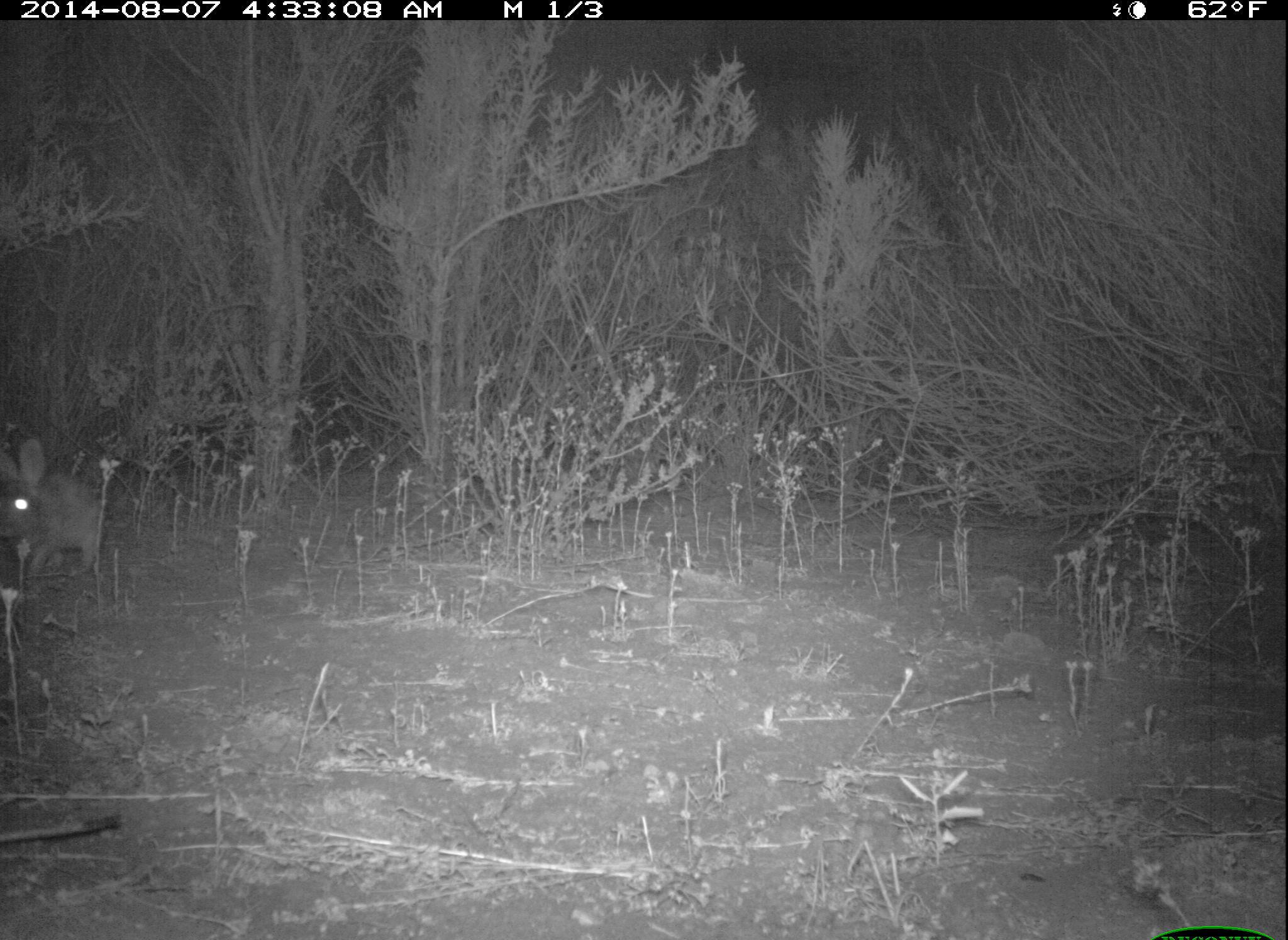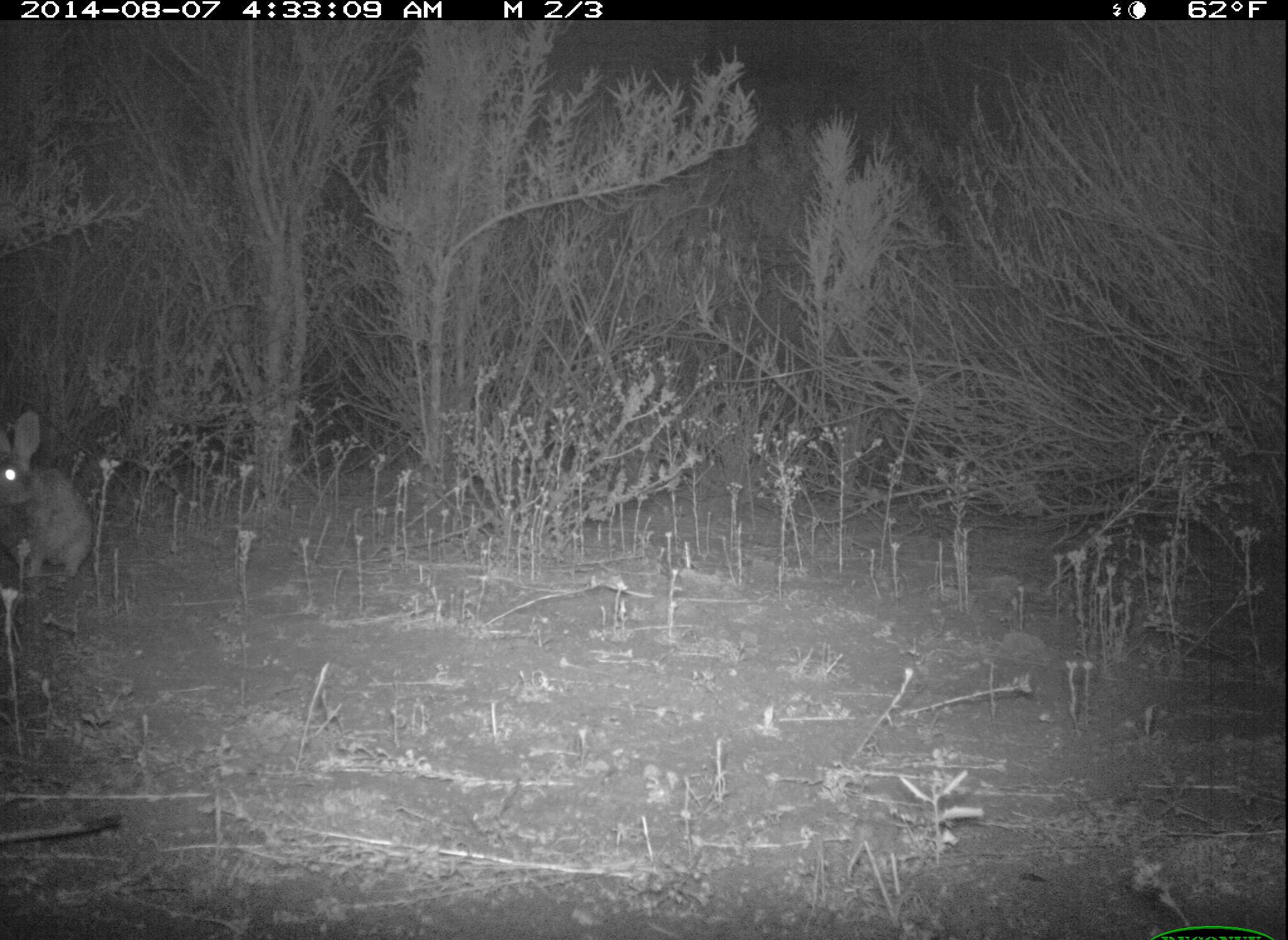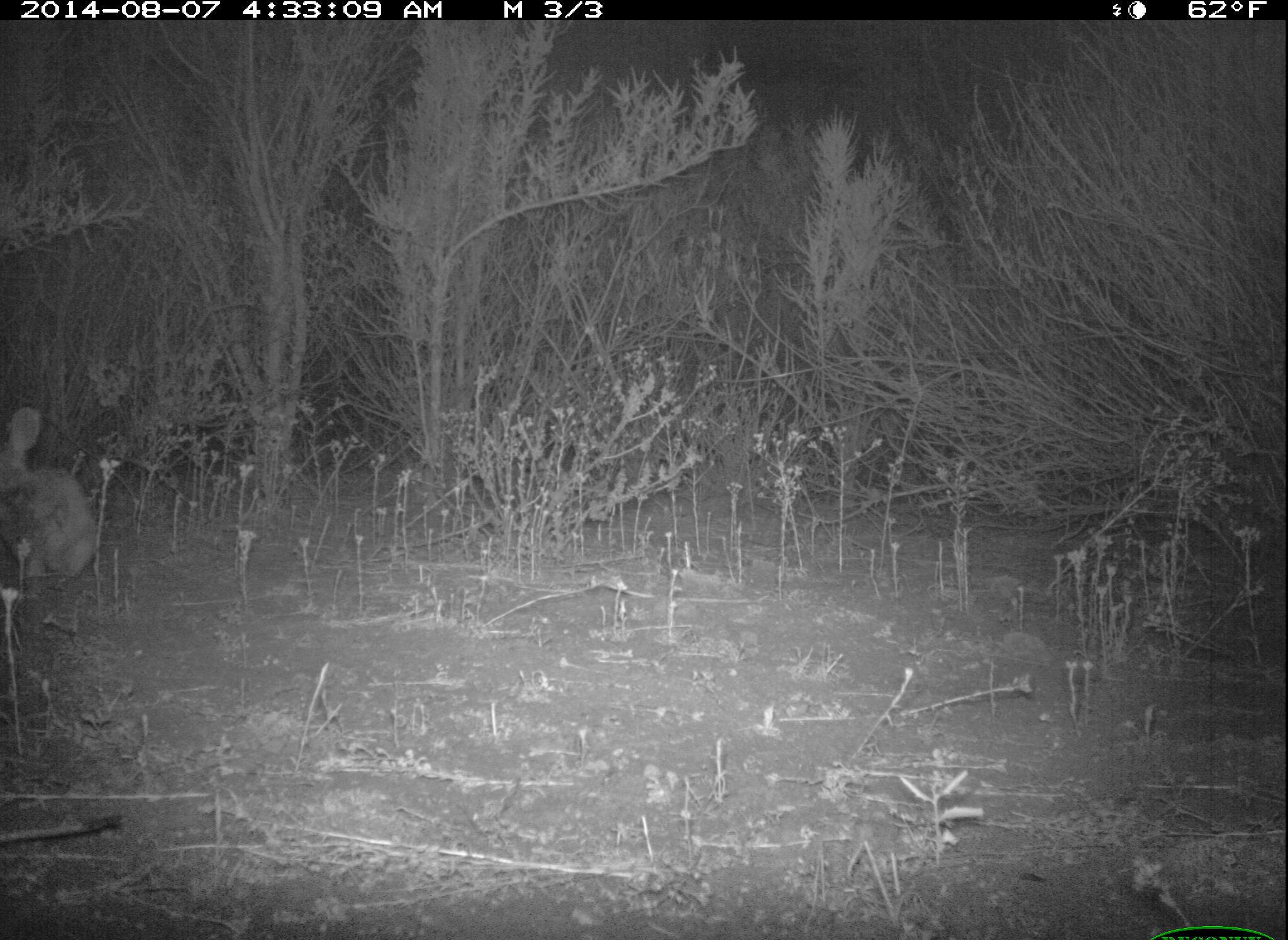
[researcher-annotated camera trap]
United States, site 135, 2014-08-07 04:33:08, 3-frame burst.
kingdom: Animalia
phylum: Chordata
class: Mammalia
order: Lagomorpha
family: Leporidae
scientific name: Leporidae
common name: rabbits and hares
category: rabbit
Rabbit (rabbits and hares) (Leporidae).